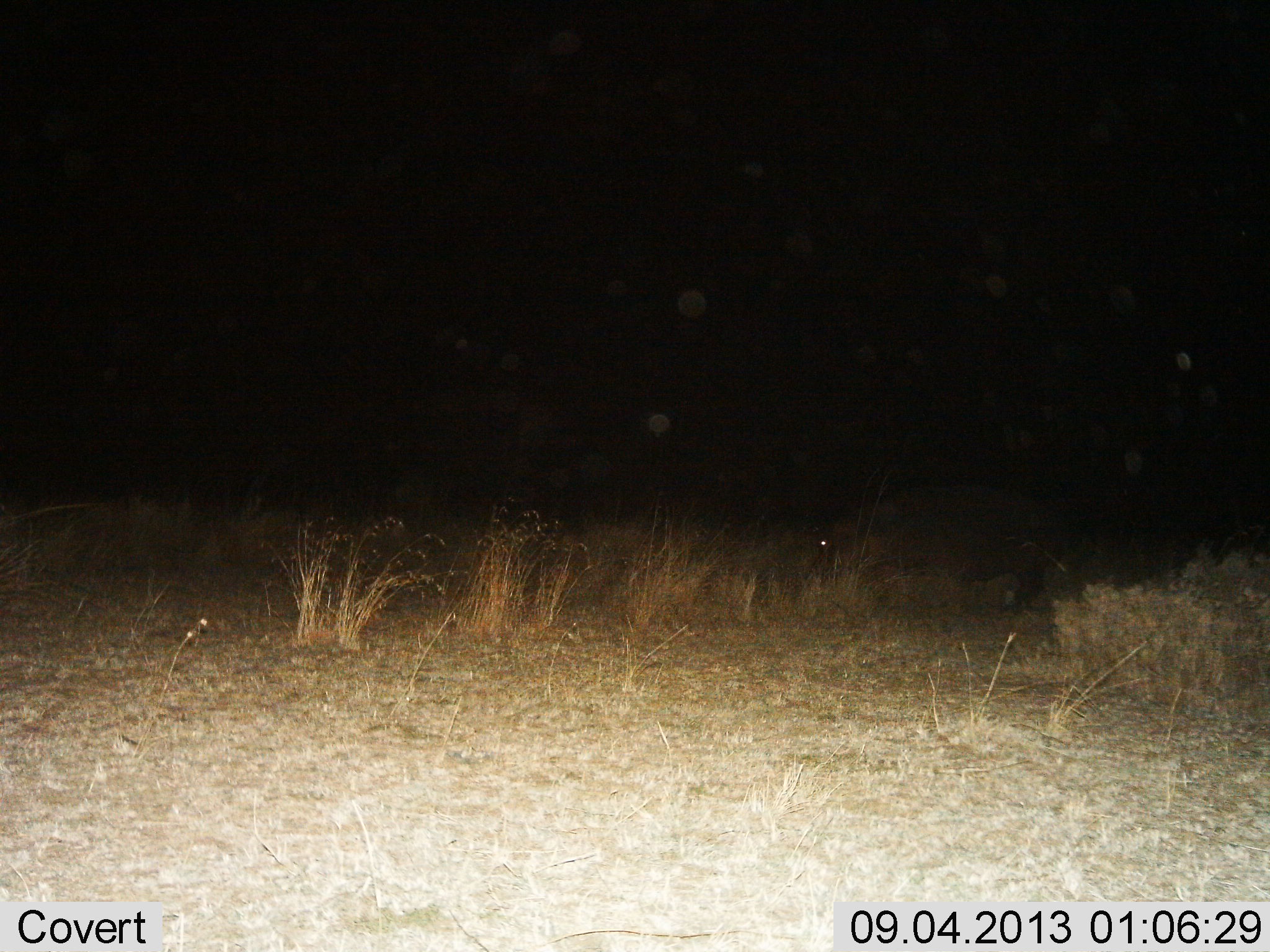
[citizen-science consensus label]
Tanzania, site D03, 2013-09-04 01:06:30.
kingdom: Animalia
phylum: Chordata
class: Mammalia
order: Artiodactyla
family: Hippopotamidae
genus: Hippopotamus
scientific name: Hippopotamus amphibius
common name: hippopotamus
Hippopotamus (Hippopotamus amphibius), count 1. Behavior (volunteer vote fractions): standing 30%, resting 0%, moving 30%, interacting 0%. Young present (vote fraction): 0%. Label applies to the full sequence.